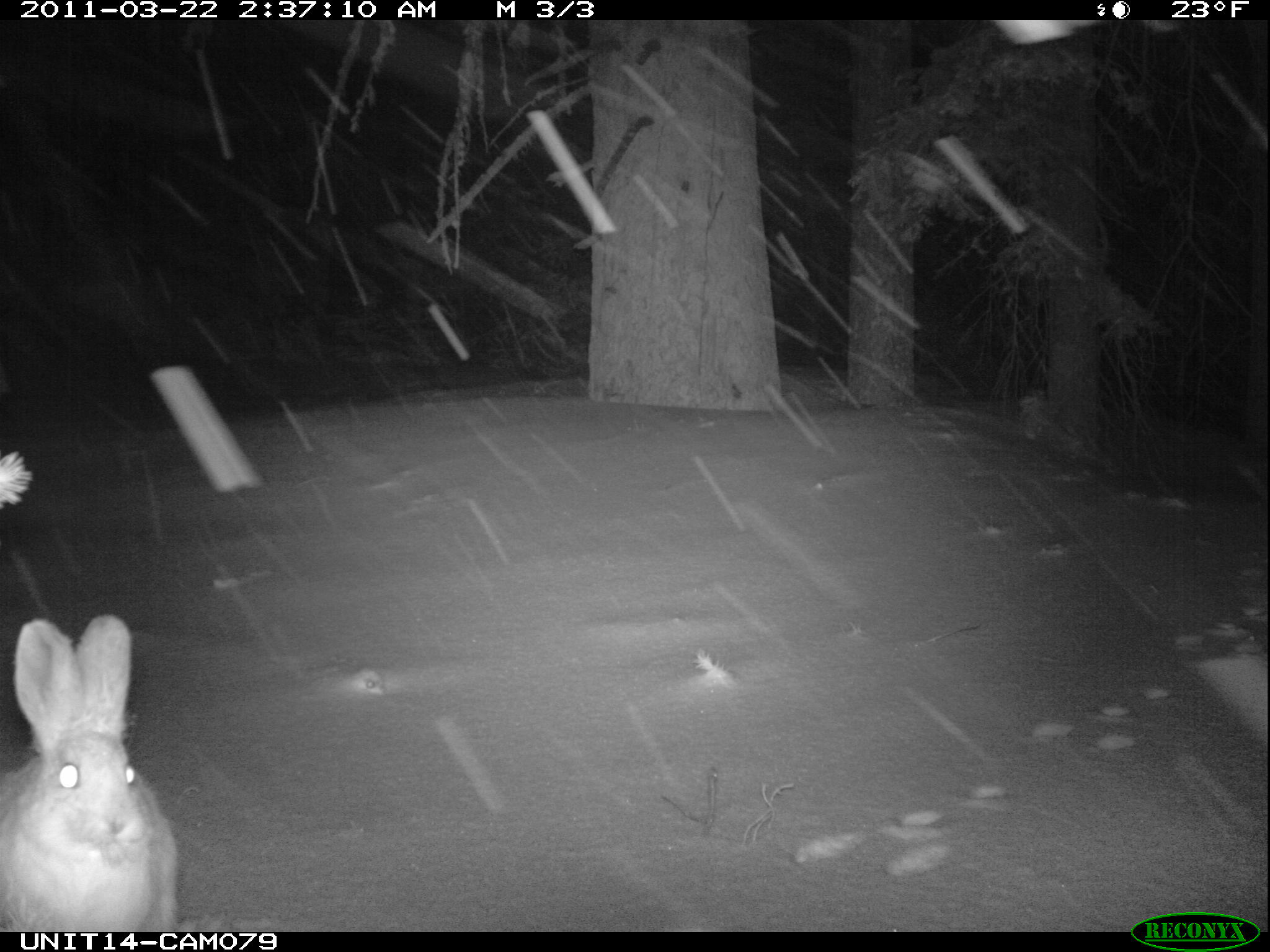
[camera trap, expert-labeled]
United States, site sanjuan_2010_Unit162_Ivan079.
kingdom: Animalia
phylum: Chordata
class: Mammalia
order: Lagomorpha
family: Leporidae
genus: Lepus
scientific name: Lepus americanus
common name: snowshoe hare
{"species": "Lepus americanus (snowshoe hare)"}